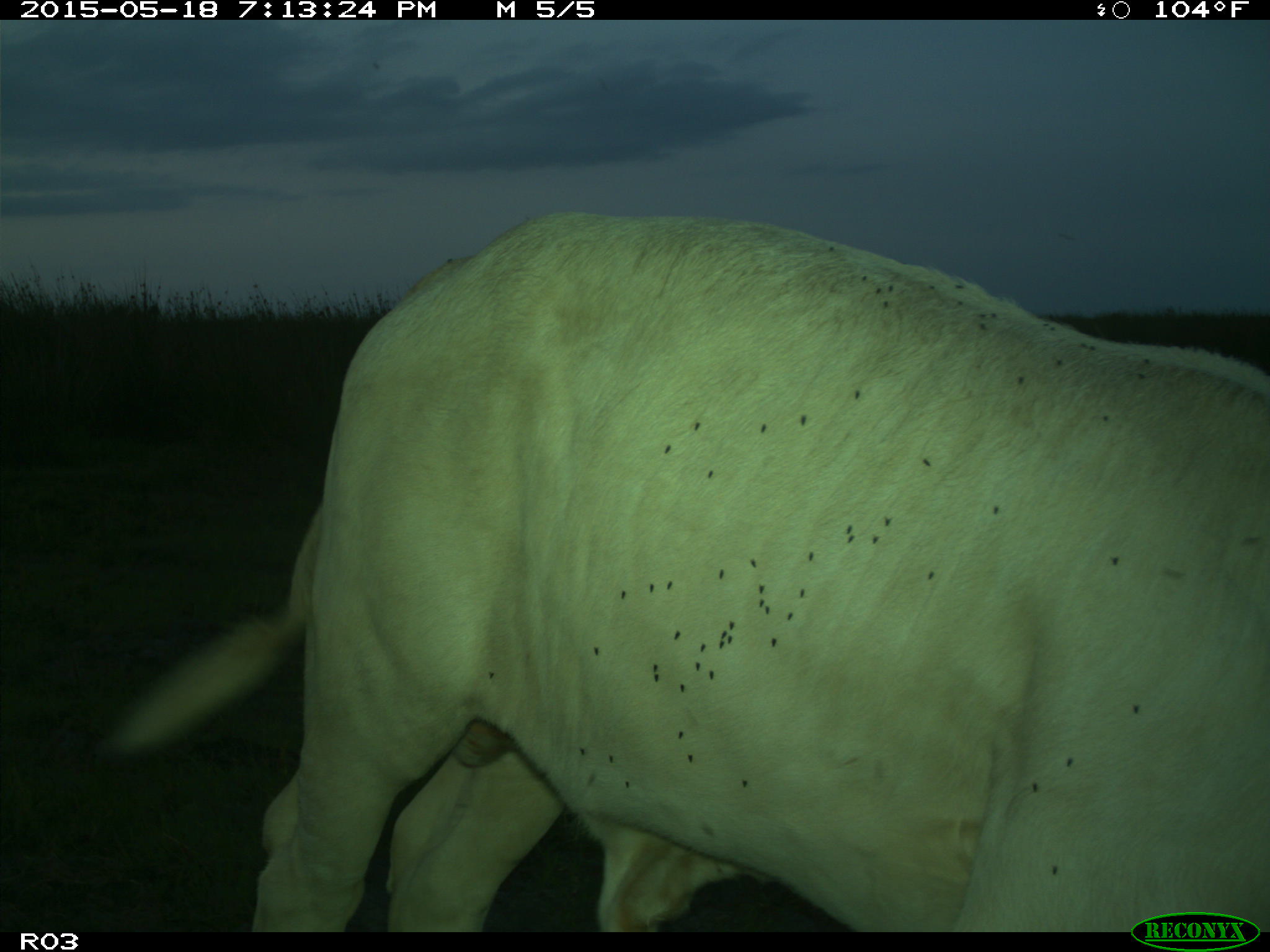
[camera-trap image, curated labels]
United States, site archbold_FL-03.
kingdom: Animalia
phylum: Chordata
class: Mammalia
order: Artiodactyla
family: Bovidae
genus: Bos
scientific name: Bos taurus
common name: domestic cow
Bos taurus (domestic cow).